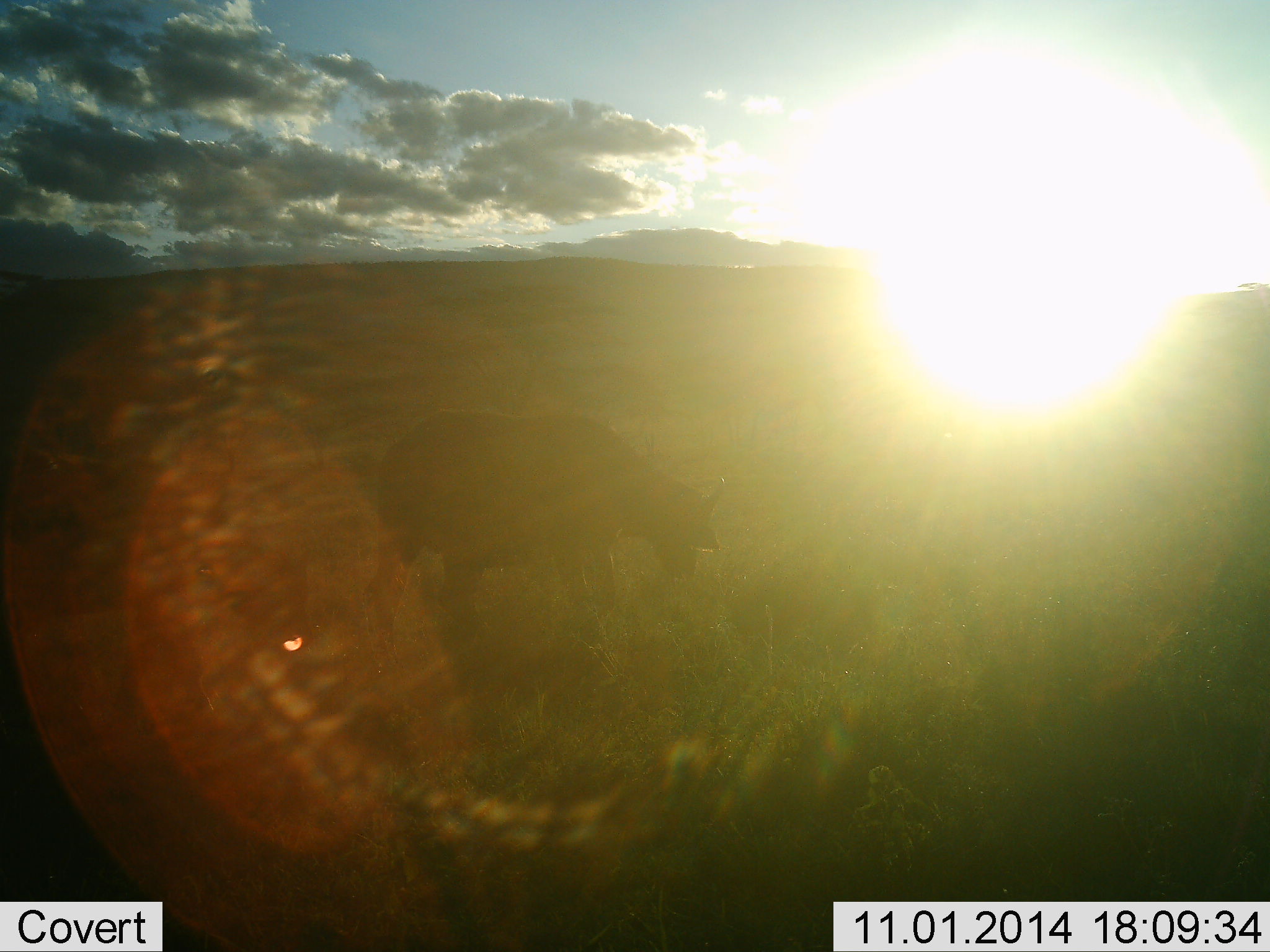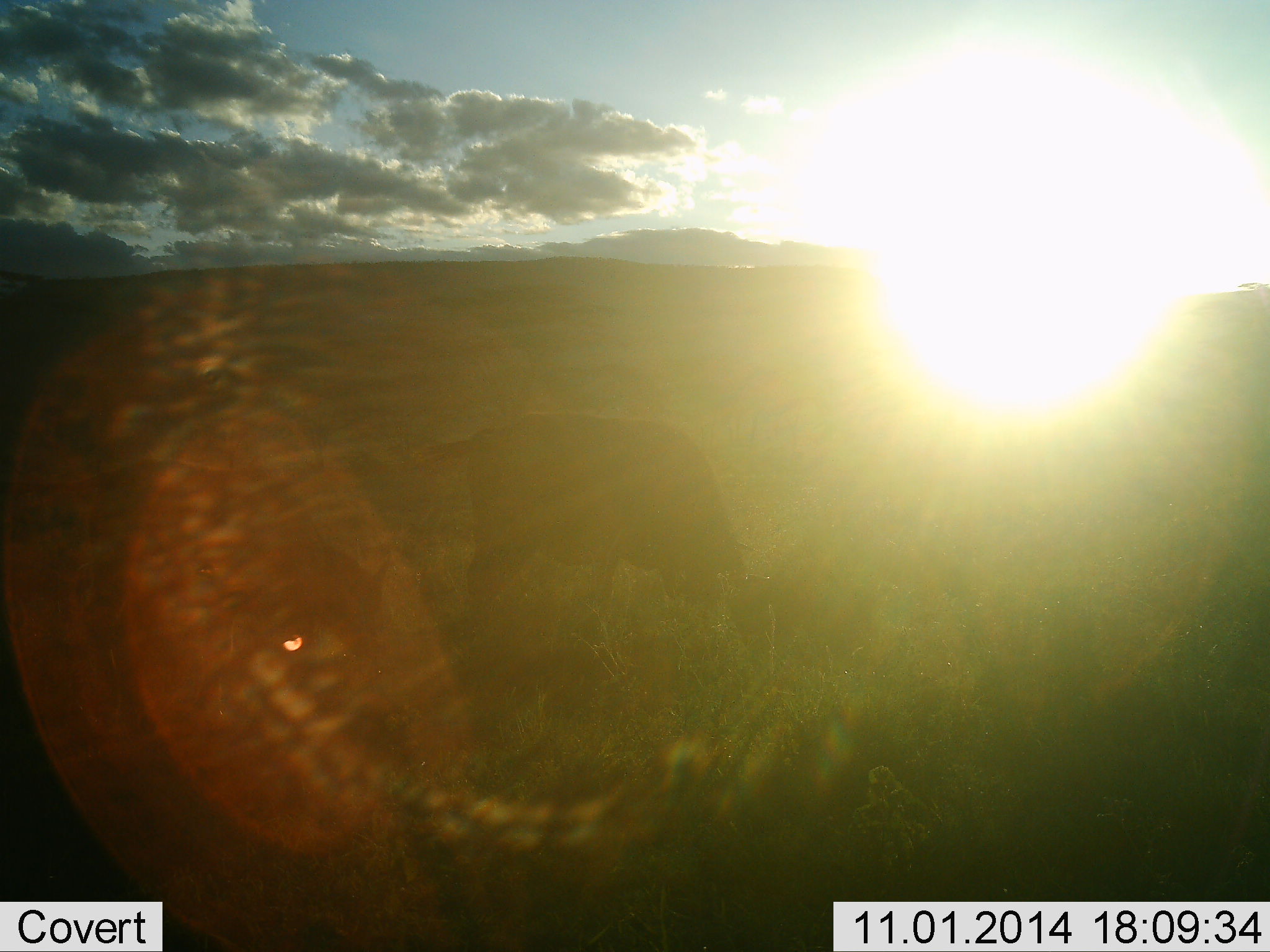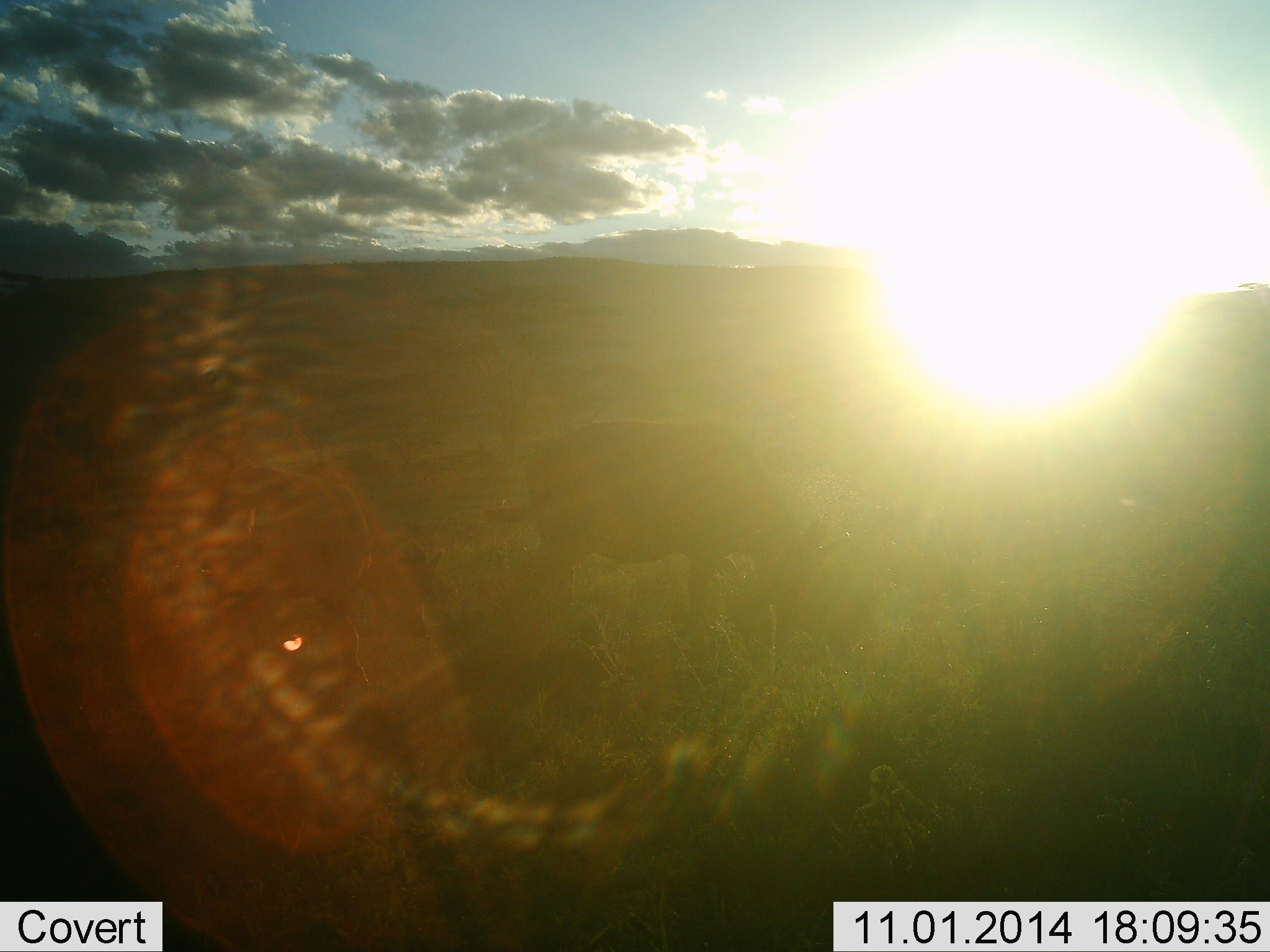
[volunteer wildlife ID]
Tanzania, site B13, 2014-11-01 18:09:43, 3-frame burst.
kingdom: Animalia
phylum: Chordata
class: Mammalia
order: Artiodactyla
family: Bovidae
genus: Syncerus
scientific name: Syncerus caffer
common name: cape buffalo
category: buffalo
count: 2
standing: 0%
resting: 0%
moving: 80%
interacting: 0%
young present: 0%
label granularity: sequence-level